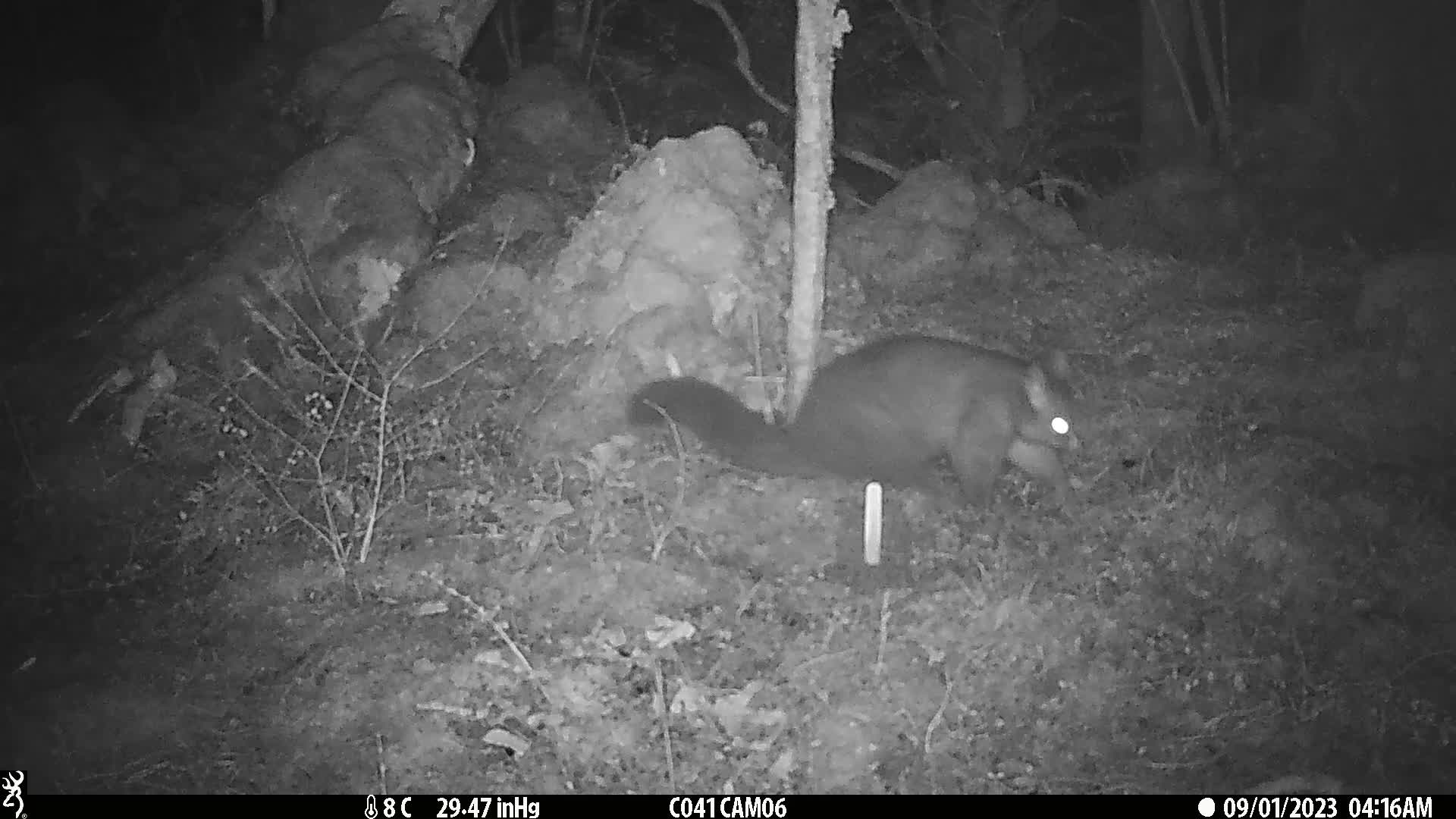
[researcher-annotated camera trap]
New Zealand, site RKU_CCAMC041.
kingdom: Animalia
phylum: Chordata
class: Mammalia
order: Diprotodontia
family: Phalangeridae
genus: Trichosurus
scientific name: Trichosurus vulpecula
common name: common brushtail possum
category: possum